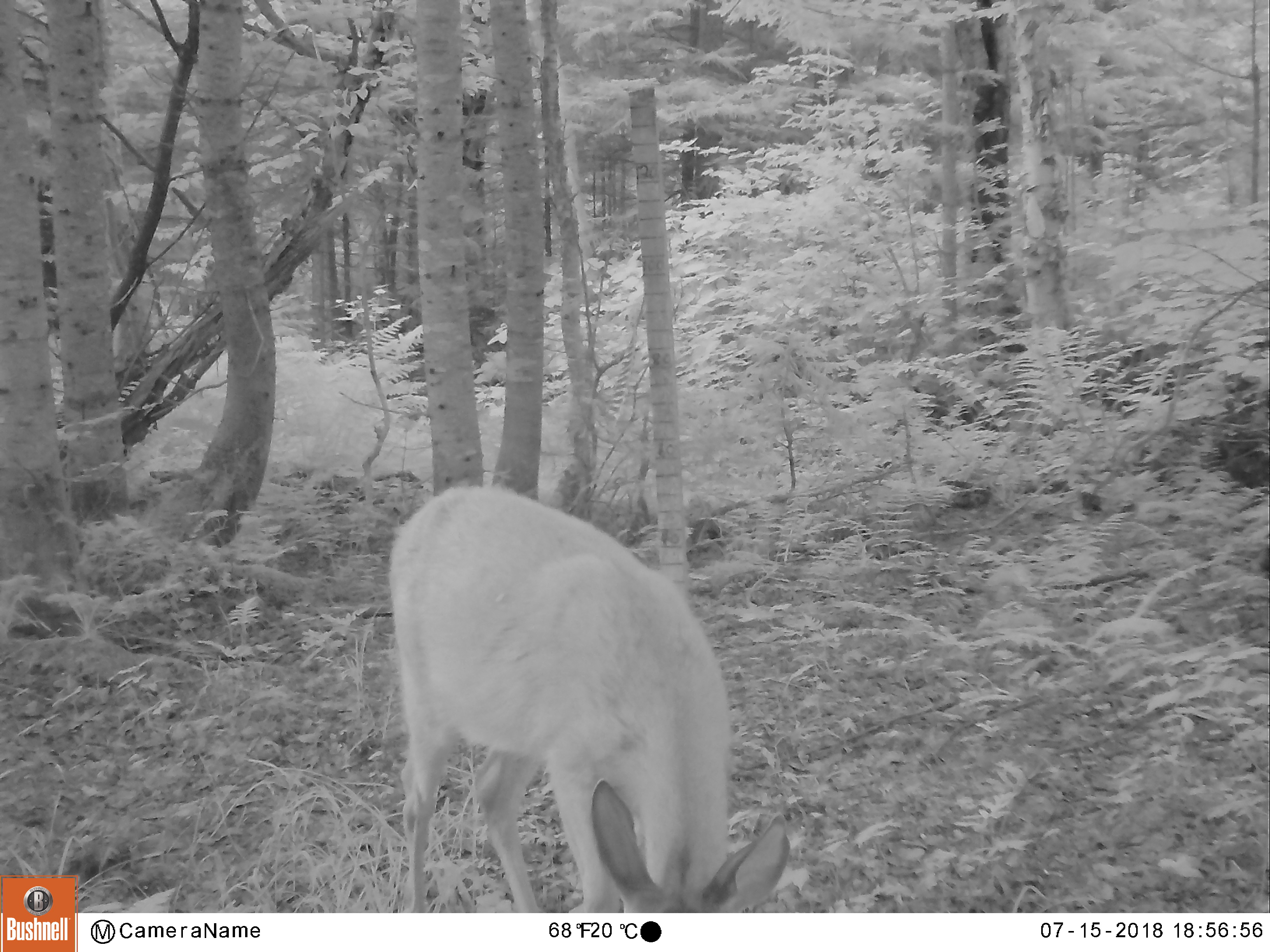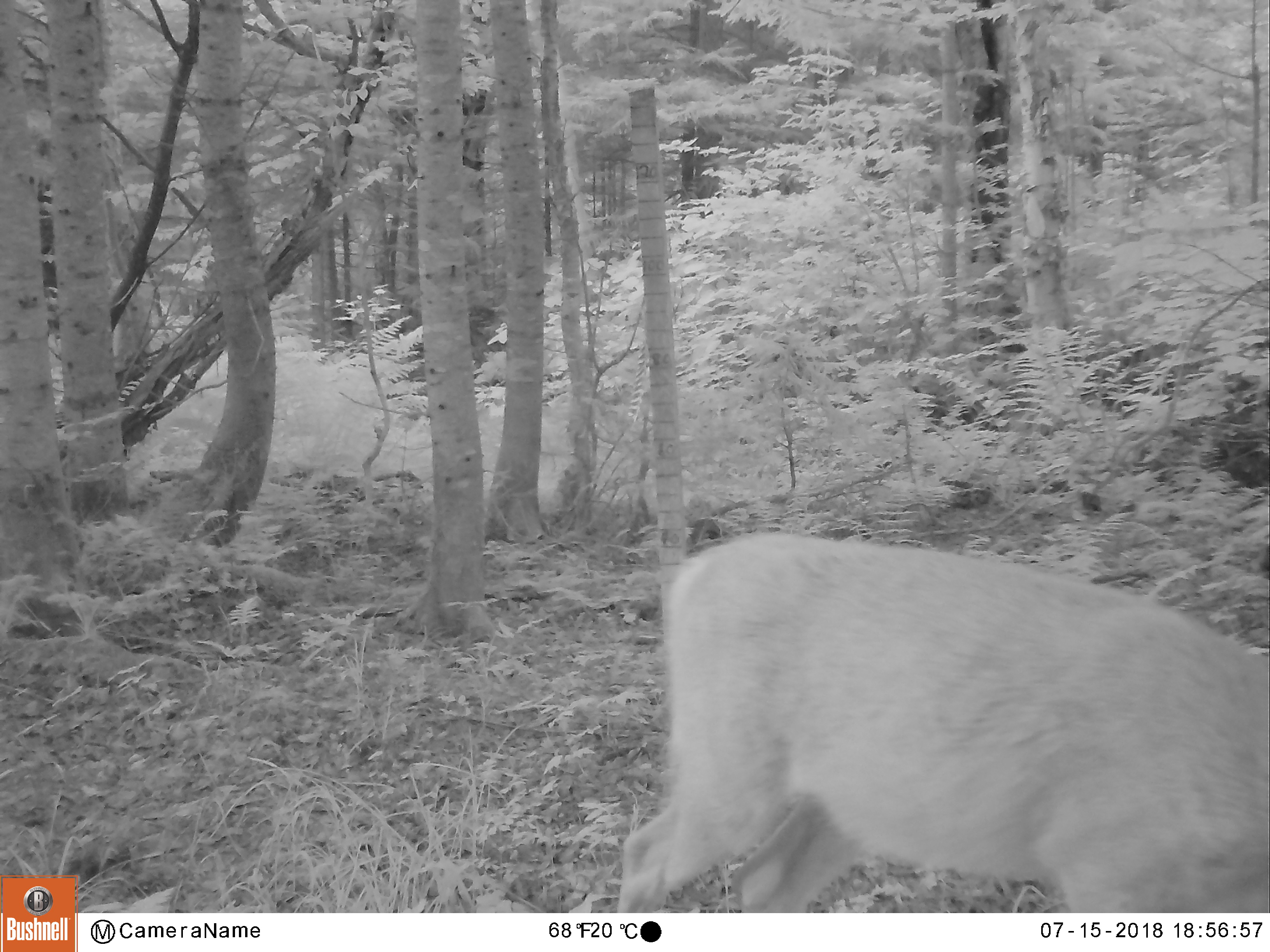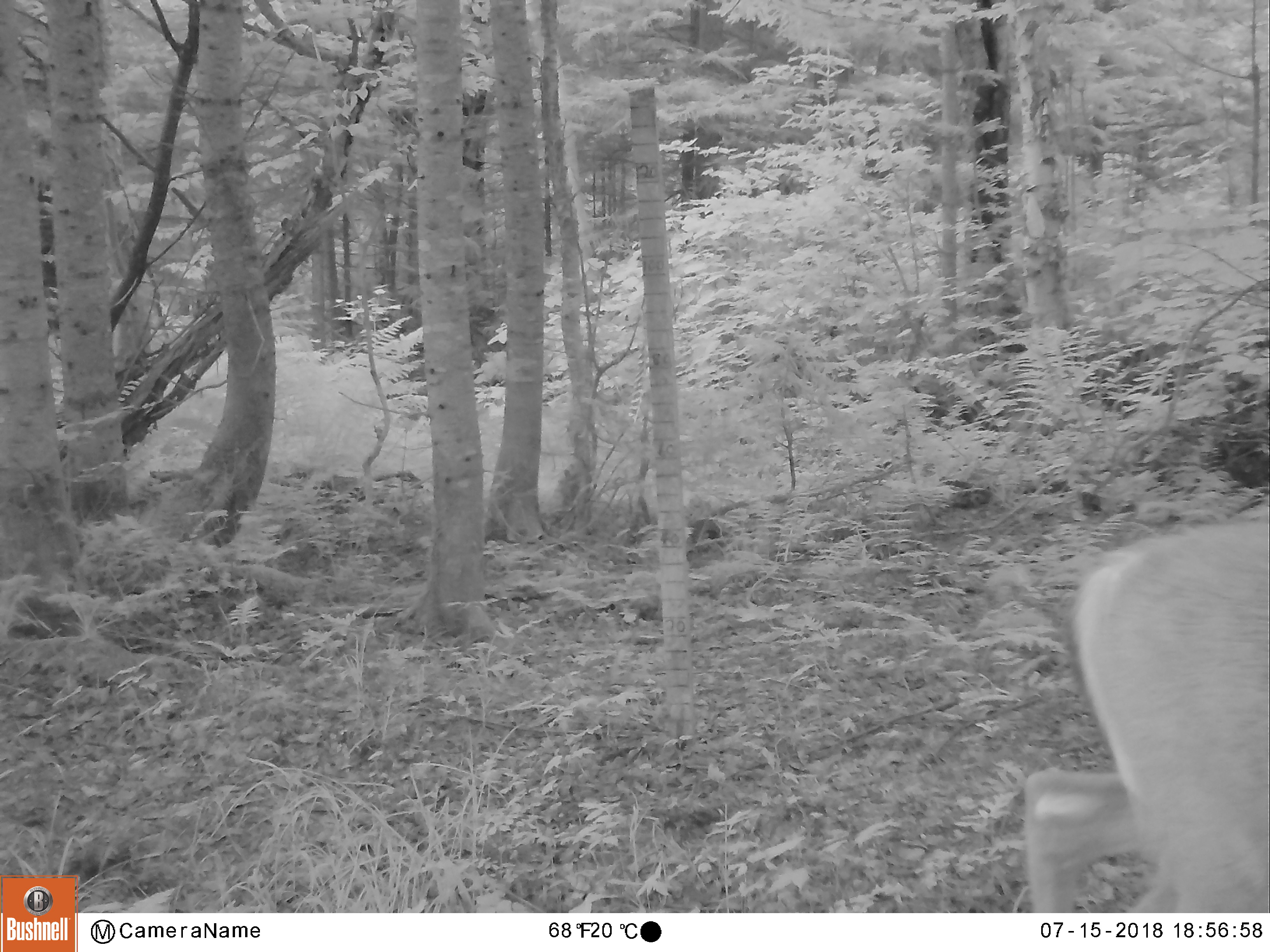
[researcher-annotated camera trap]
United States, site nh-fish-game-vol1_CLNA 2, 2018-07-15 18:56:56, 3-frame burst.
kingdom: Animalia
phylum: Chordata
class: Mammalia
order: Artiodactyla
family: Cervidae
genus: Odocoileus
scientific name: Odocoileus virginianus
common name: white-tailed deer